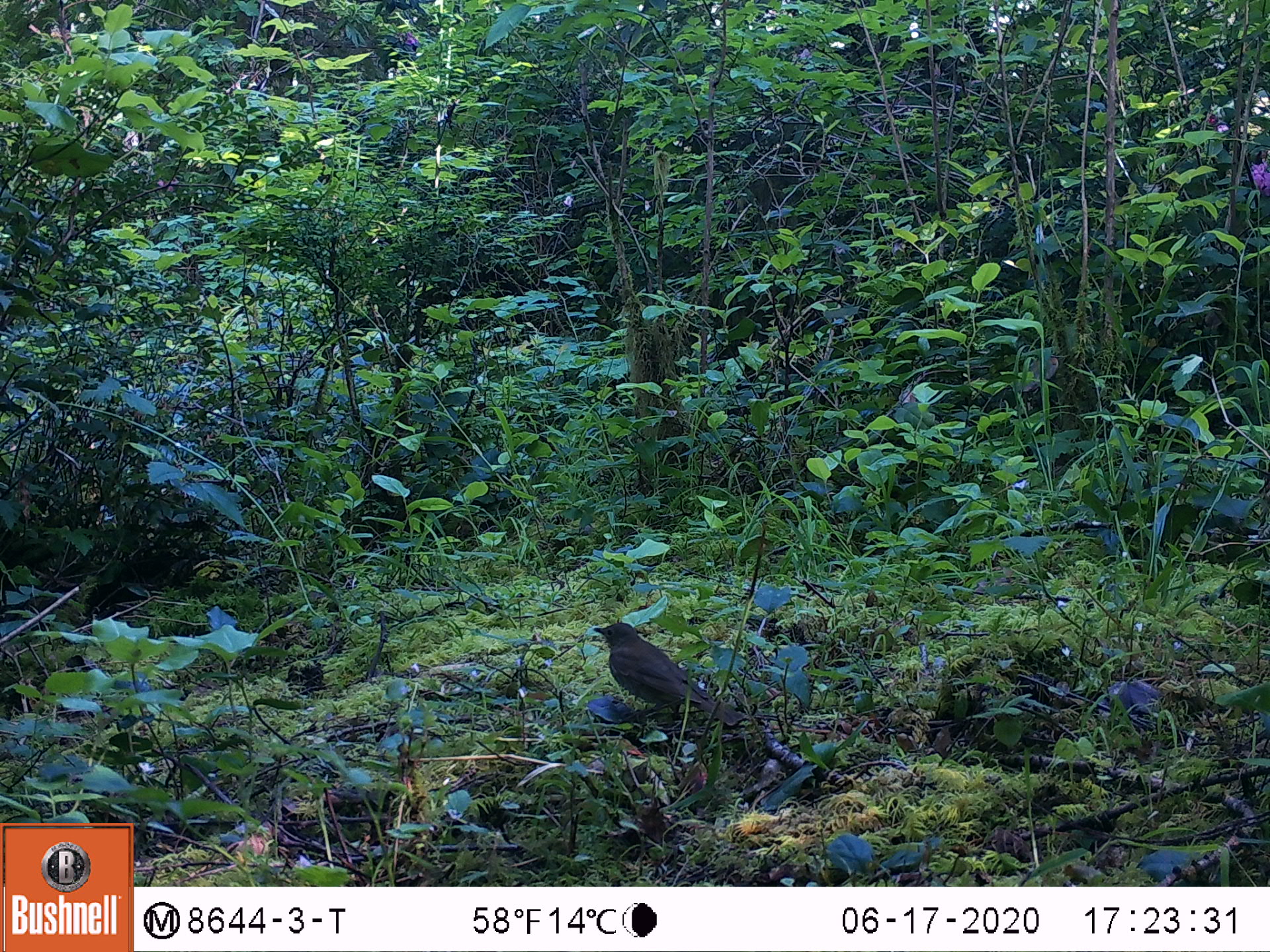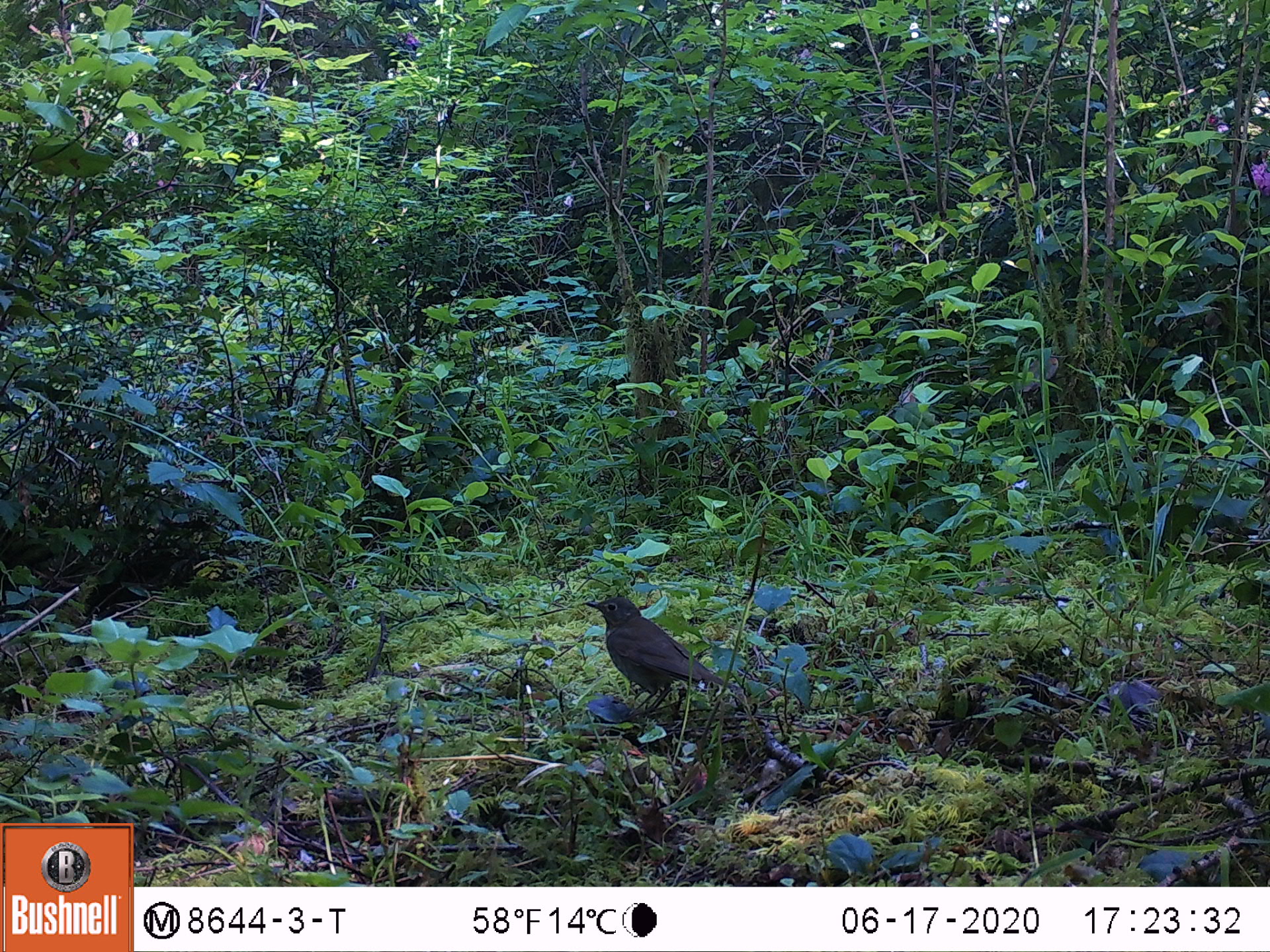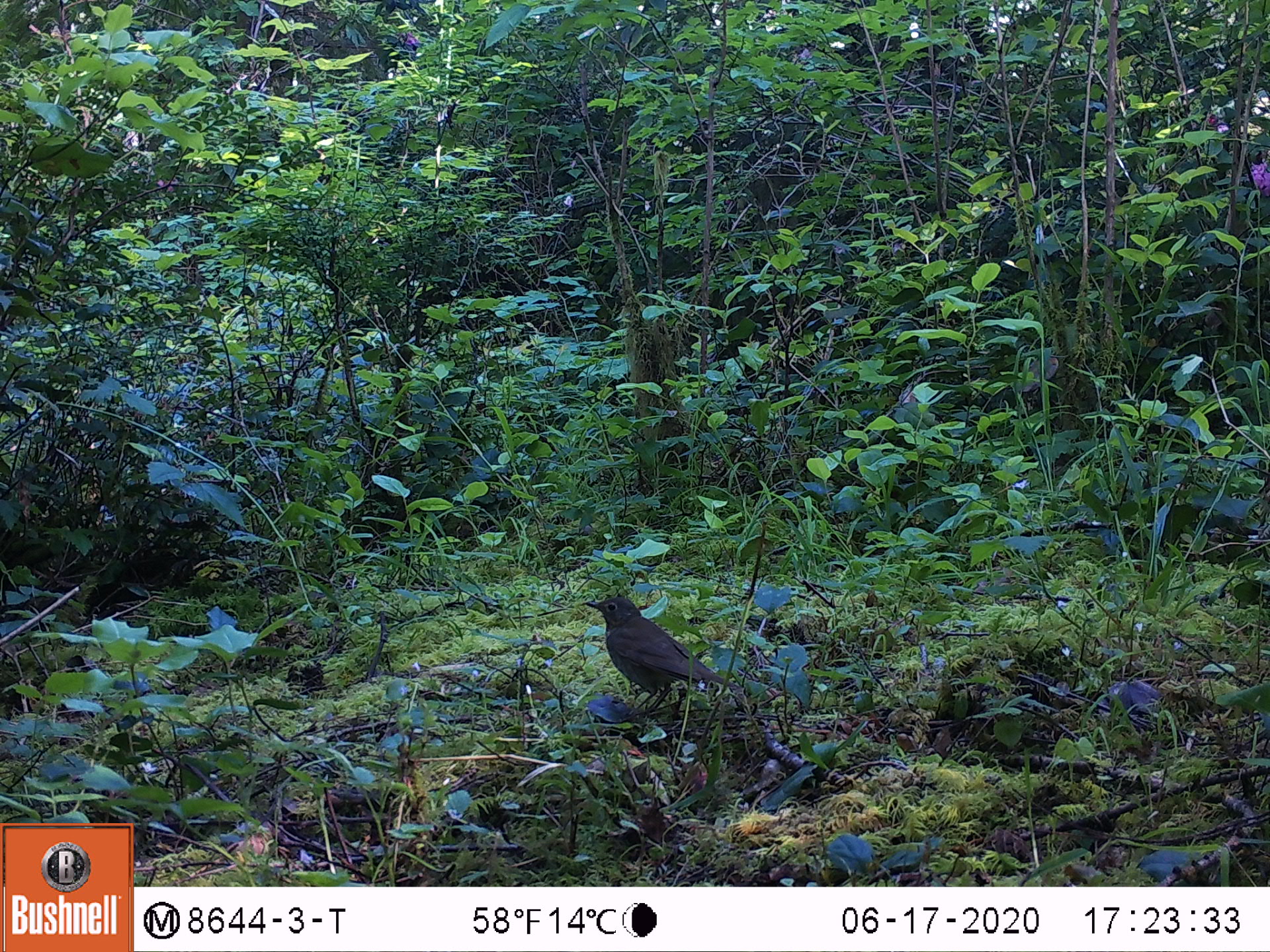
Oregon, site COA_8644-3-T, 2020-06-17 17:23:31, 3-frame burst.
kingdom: Animalia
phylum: Chordata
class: Aves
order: Passeriformes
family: Turdidae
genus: Catharus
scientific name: Catharus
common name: brown thrushes and nightingale-thrushes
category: catharus species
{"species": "catharus species (brown thrushes and nightingale-thrushes) (Catharus)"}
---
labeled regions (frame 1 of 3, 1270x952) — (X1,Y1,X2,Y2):
catharus species: (583,612,756,755)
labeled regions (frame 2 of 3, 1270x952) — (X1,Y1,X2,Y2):
catharus species: (574,583,750,729)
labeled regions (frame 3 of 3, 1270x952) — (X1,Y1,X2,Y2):
catharus species: (575,587,751,727)